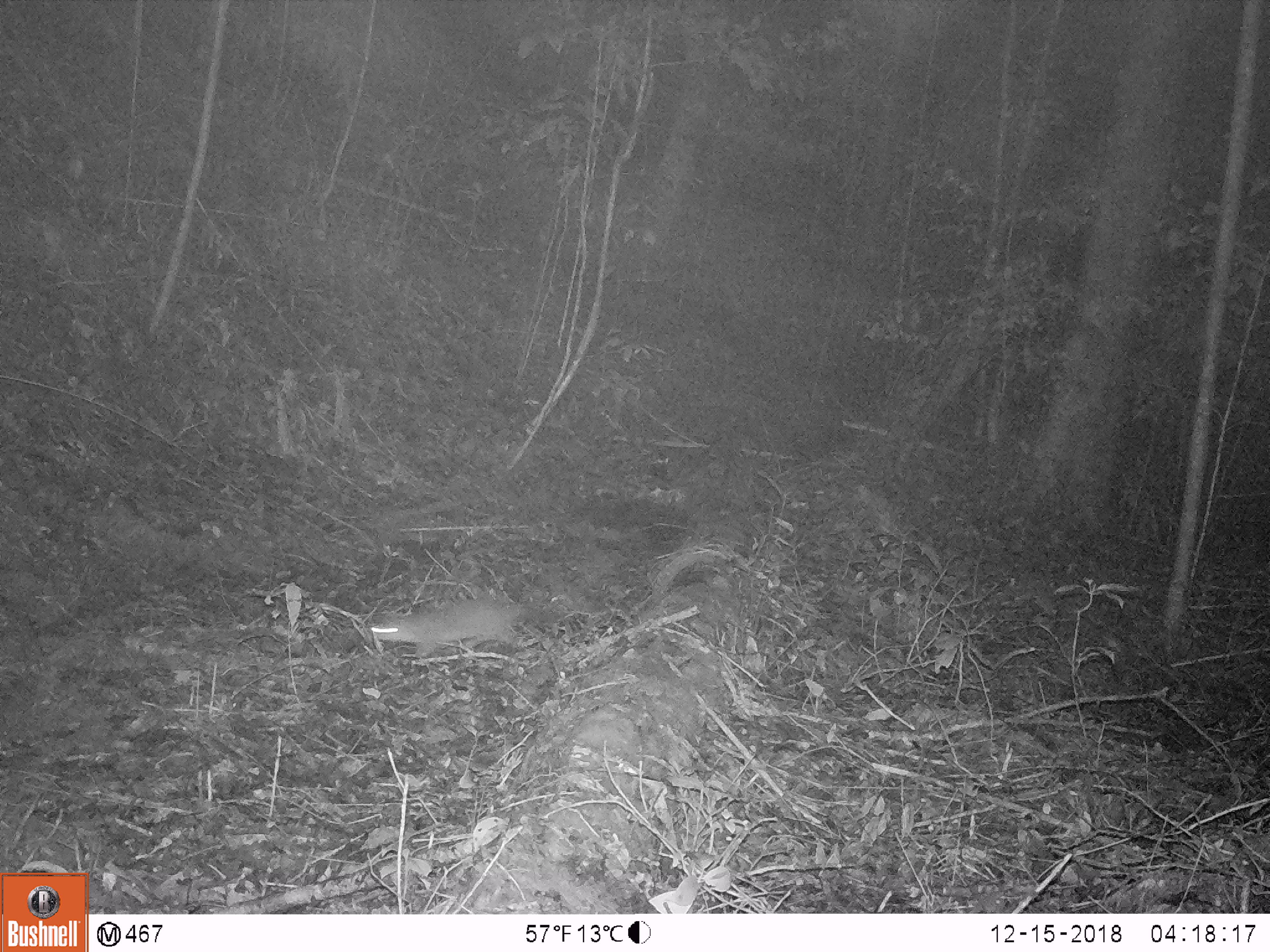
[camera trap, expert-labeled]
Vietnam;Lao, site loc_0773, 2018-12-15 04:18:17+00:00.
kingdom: Animalia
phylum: Chordata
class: Mammalia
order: Carnivora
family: Mustelidae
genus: Melogale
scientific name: Melogale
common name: ferret badger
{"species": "ferret badger (Melogale)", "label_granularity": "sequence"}